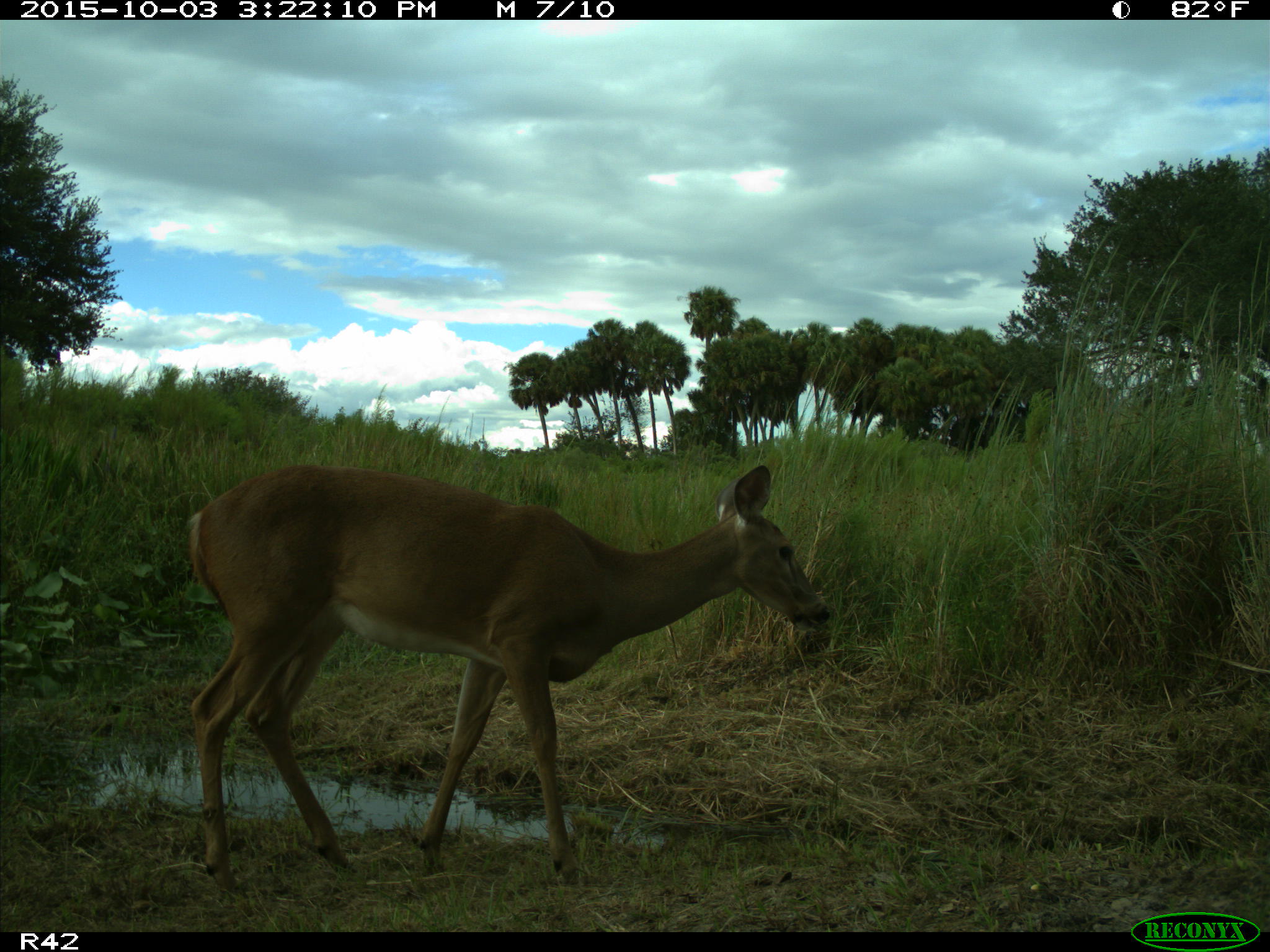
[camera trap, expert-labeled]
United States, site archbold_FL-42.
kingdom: Animalia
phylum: Chordata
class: Mammalia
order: Artiodactyla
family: Cervidae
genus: Odocoileus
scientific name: Odocoileus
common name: deer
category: unidentified deer